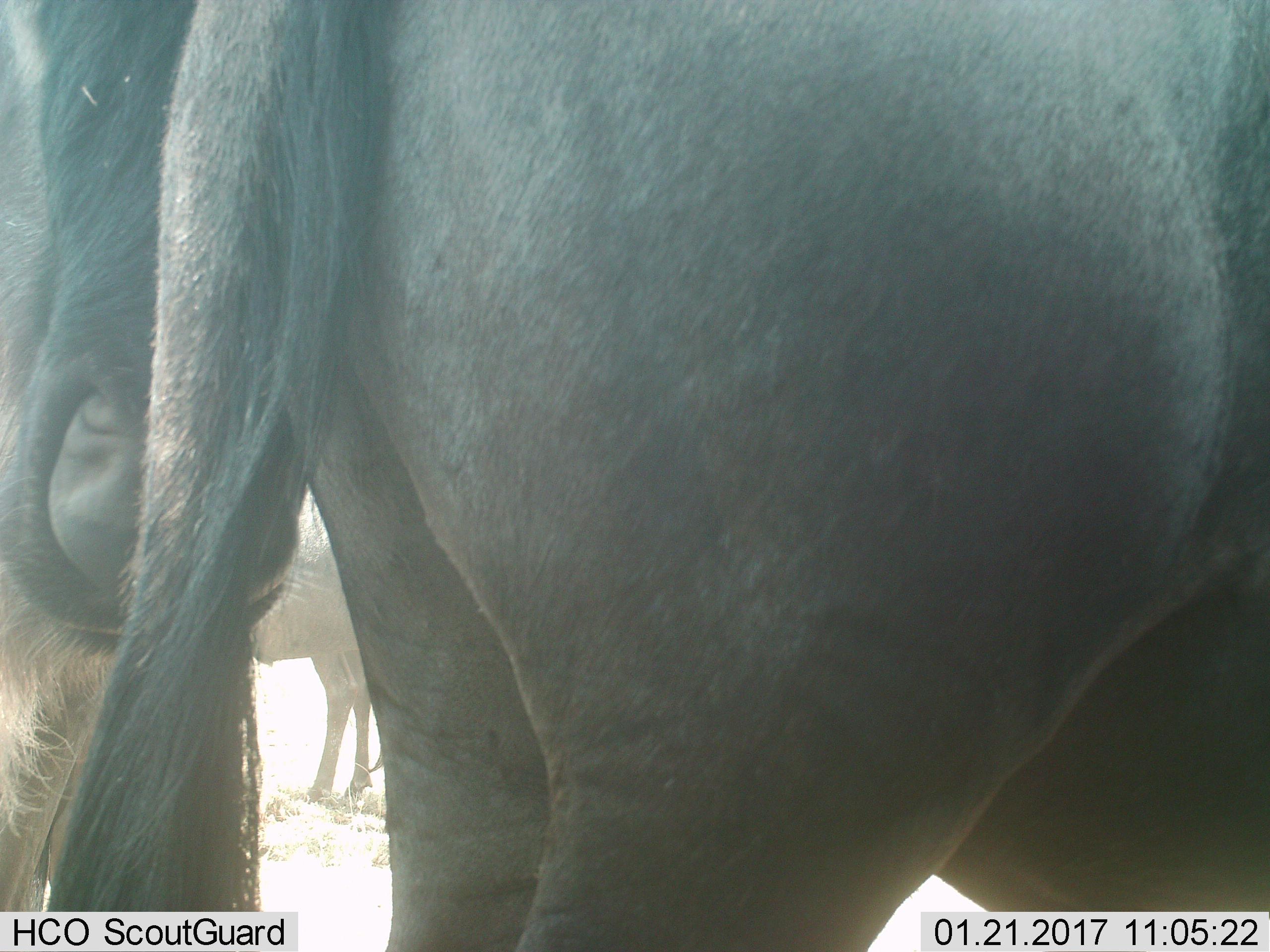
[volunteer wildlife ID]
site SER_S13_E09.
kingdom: Animalia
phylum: Chordata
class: Mammalia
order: Artiodactyla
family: Bovidae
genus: Connochaetes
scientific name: Connochaetes taurinus taurinus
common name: blue wildebeest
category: wildebeestblue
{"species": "wildebeestblue (blue wildebeest) (Connochaetes taurinus taurinus)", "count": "3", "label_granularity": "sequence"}